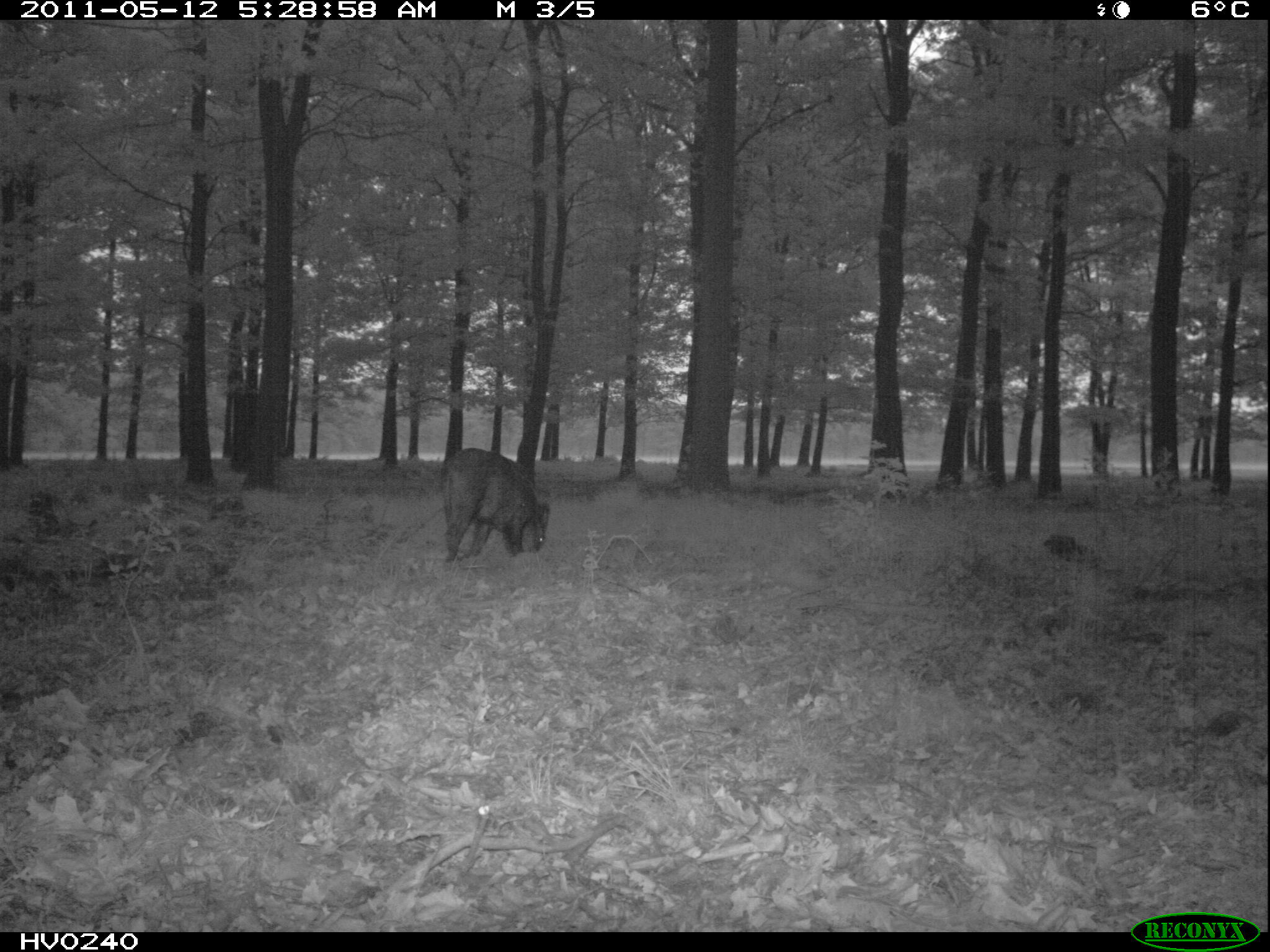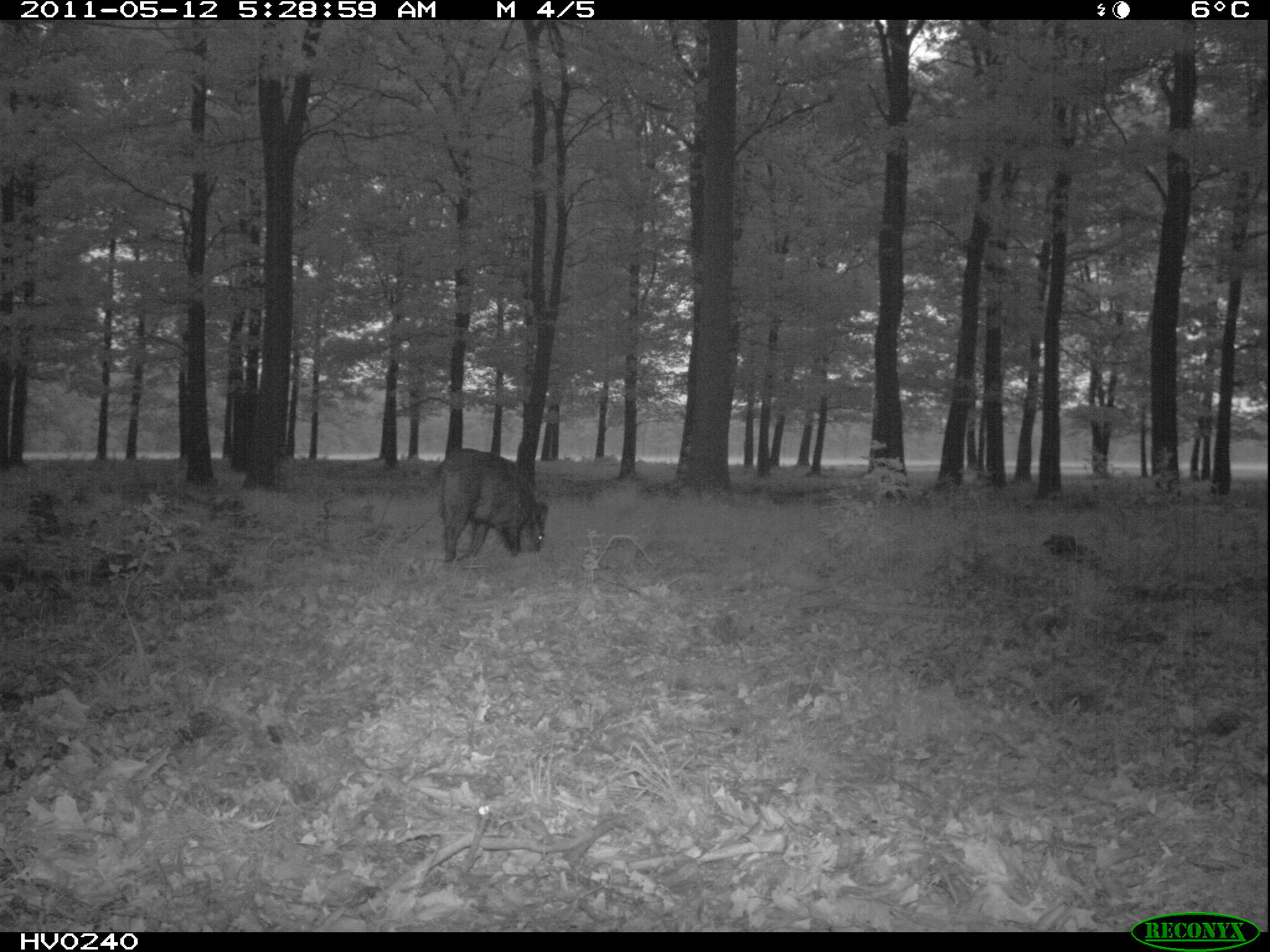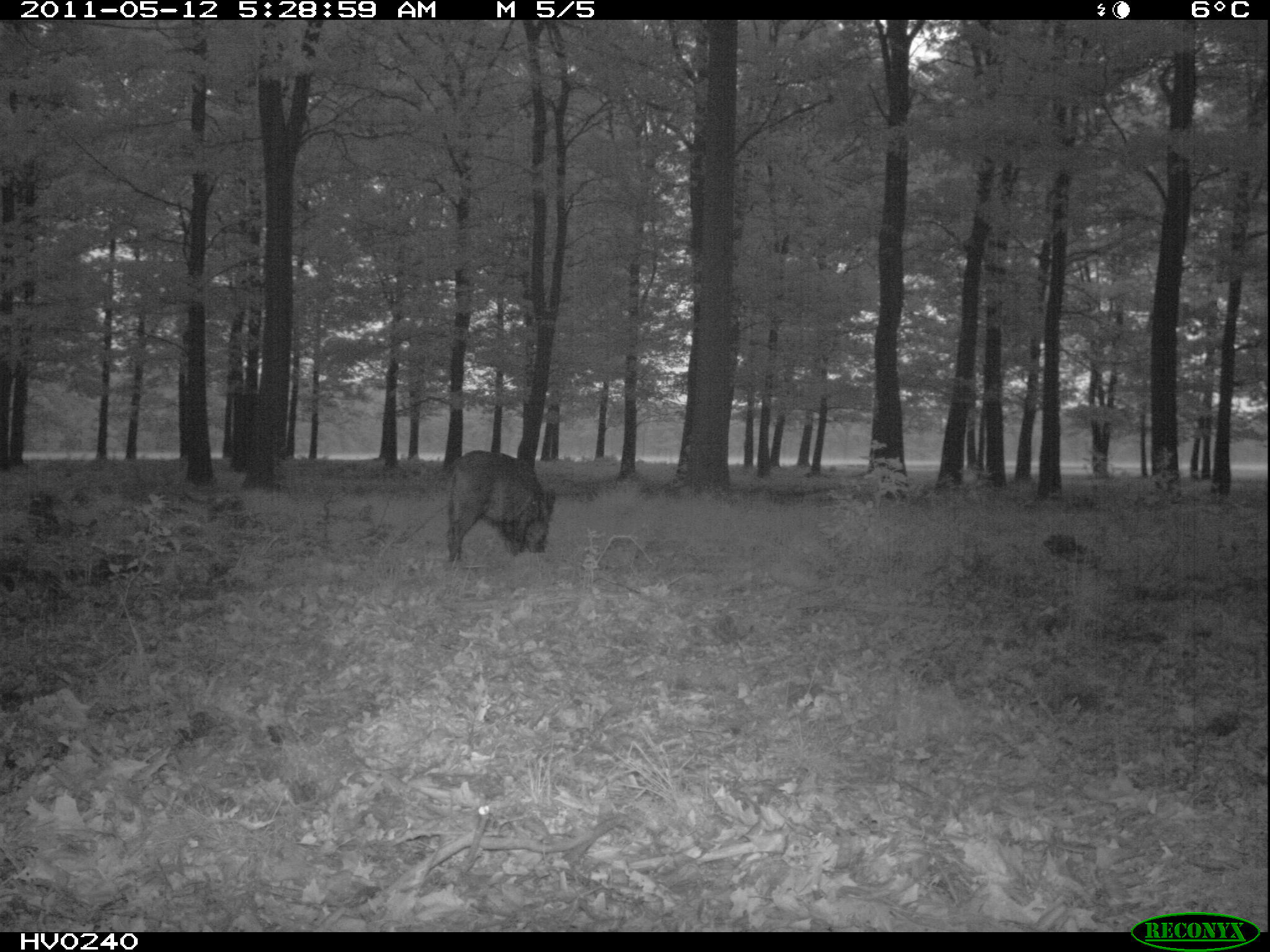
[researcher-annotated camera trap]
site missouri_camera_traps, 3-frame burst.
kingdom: Animalia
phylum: Chordata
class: Mammalia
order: Artiodactyla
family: Suidae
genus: Sus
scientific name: Sus scrofa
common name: wild boar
Wild boar (Sus scrofa). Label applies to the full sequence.